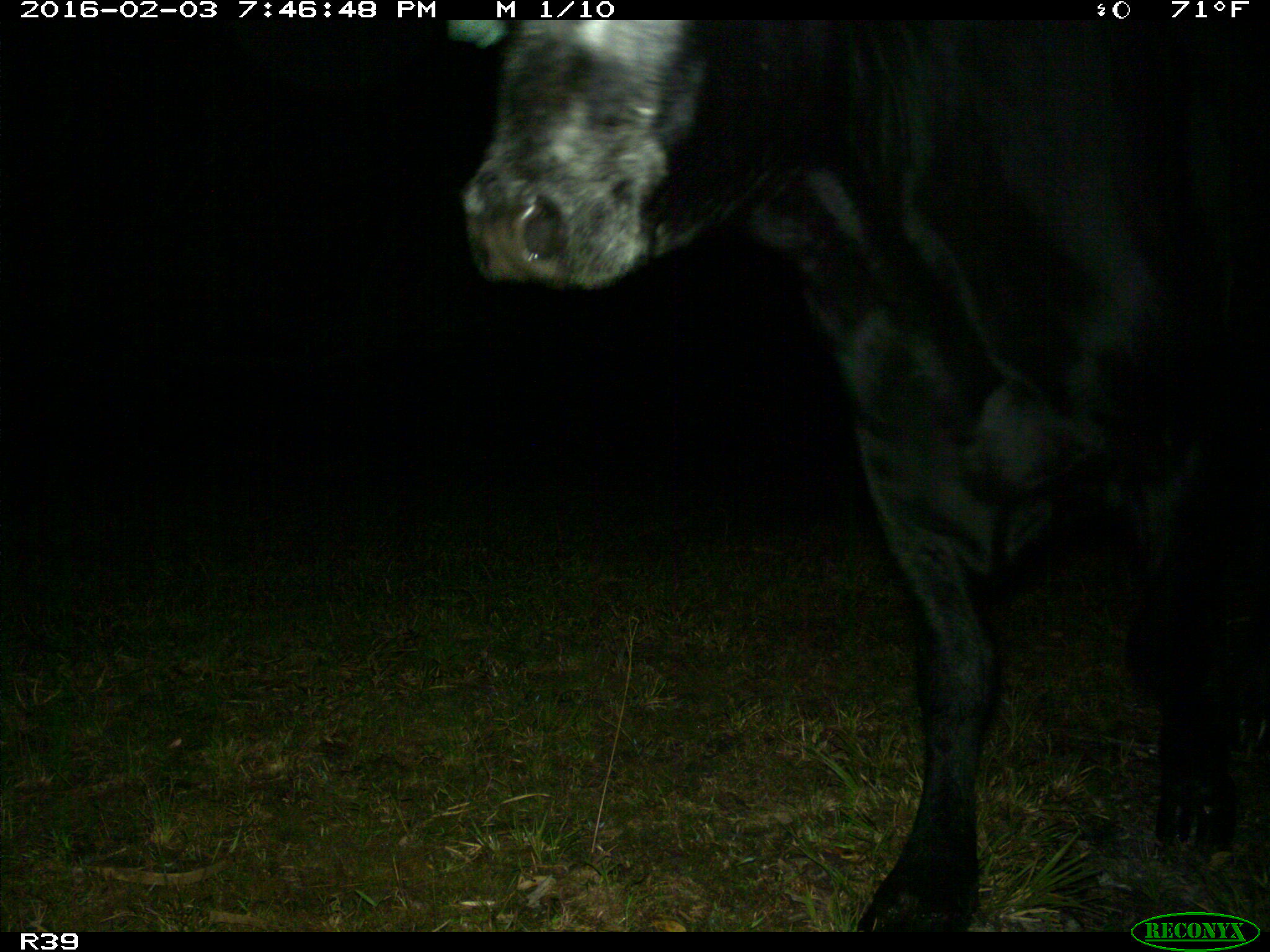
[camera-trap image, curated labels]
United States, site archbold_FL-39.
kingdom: Animalia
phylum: Chordata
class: Mammalia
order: Artiodactyla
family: Bovidae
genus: Bos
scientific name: Bos taurus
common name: domestic cow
Bos taurus (domestic cow).